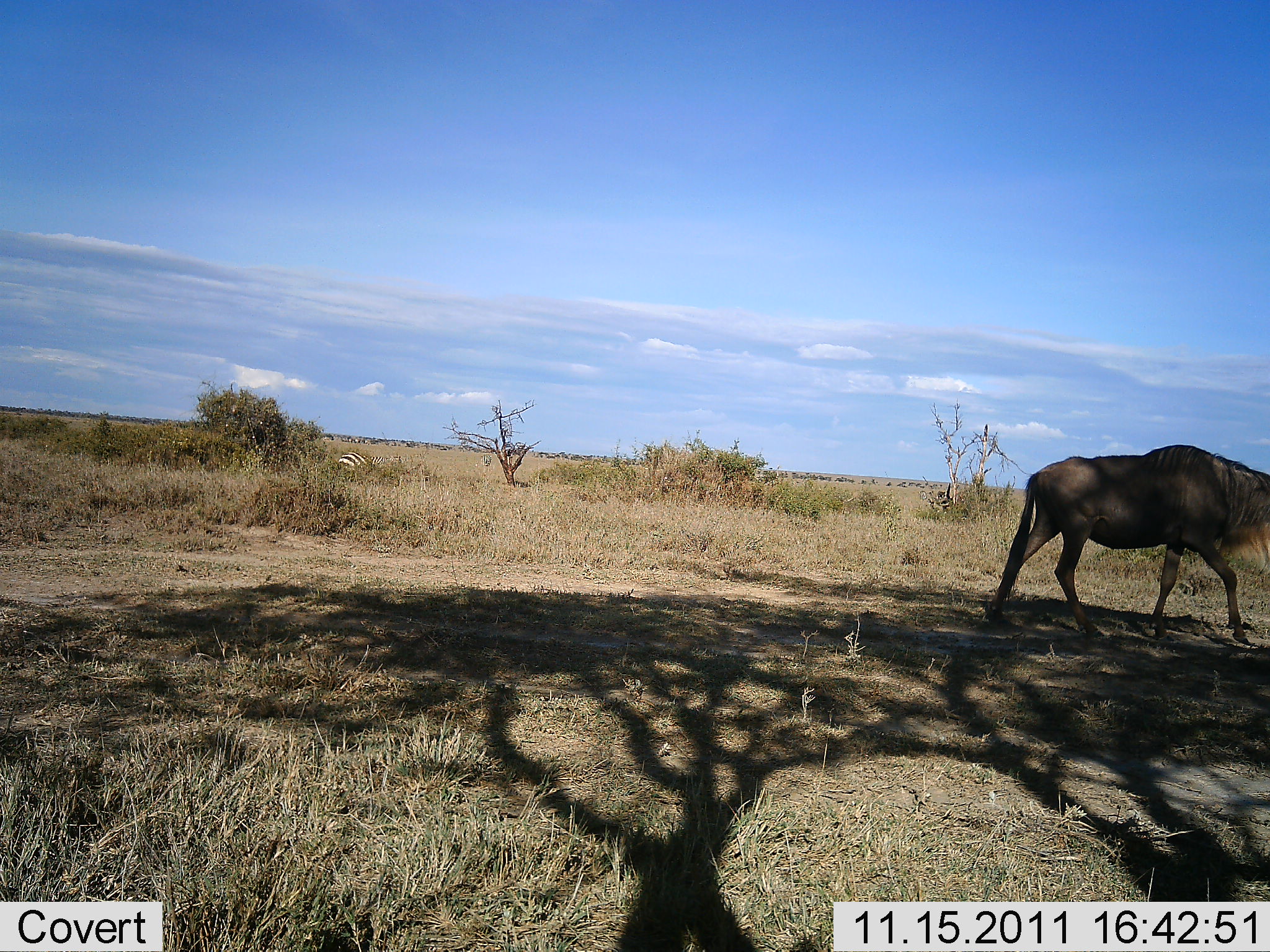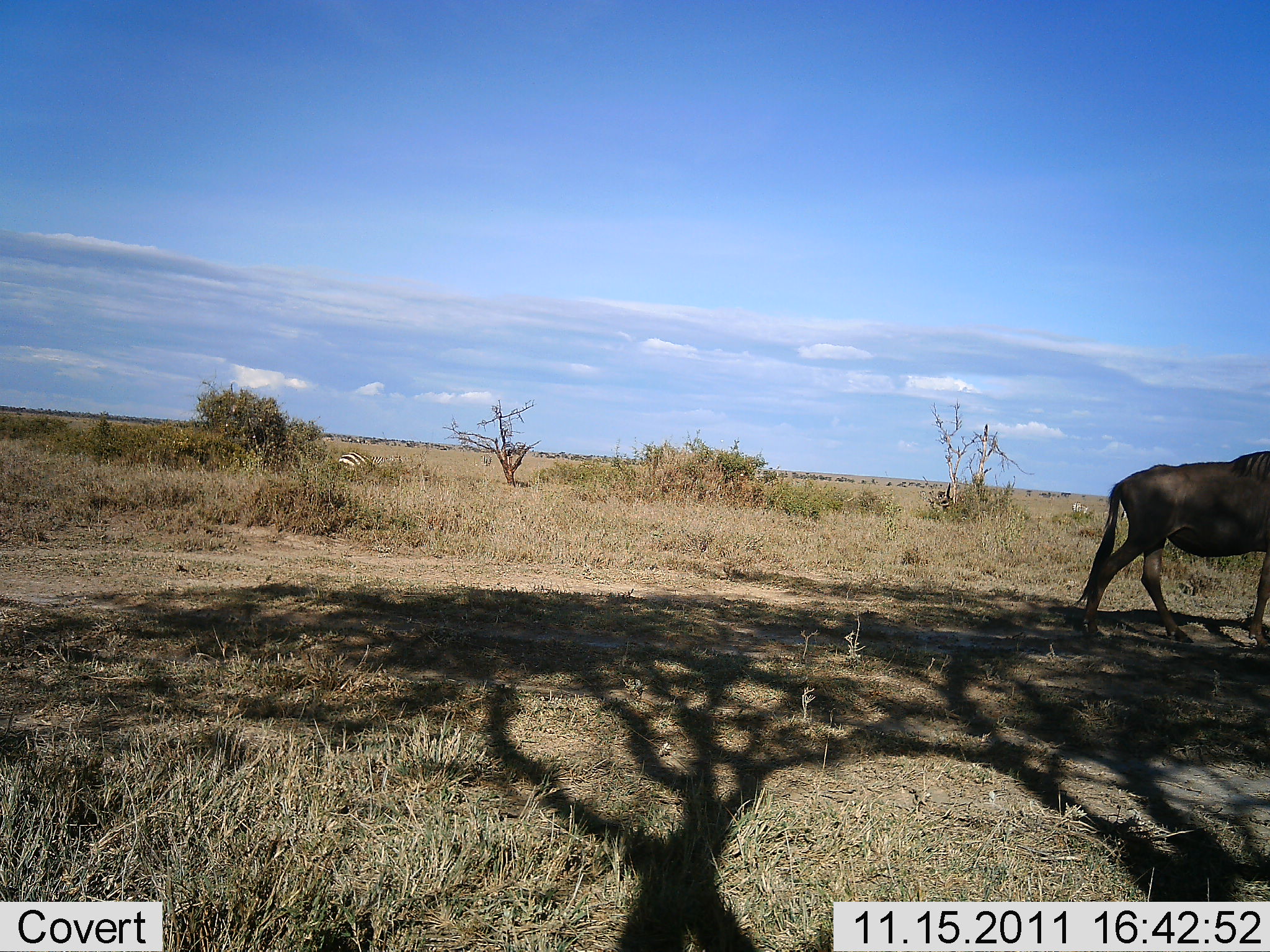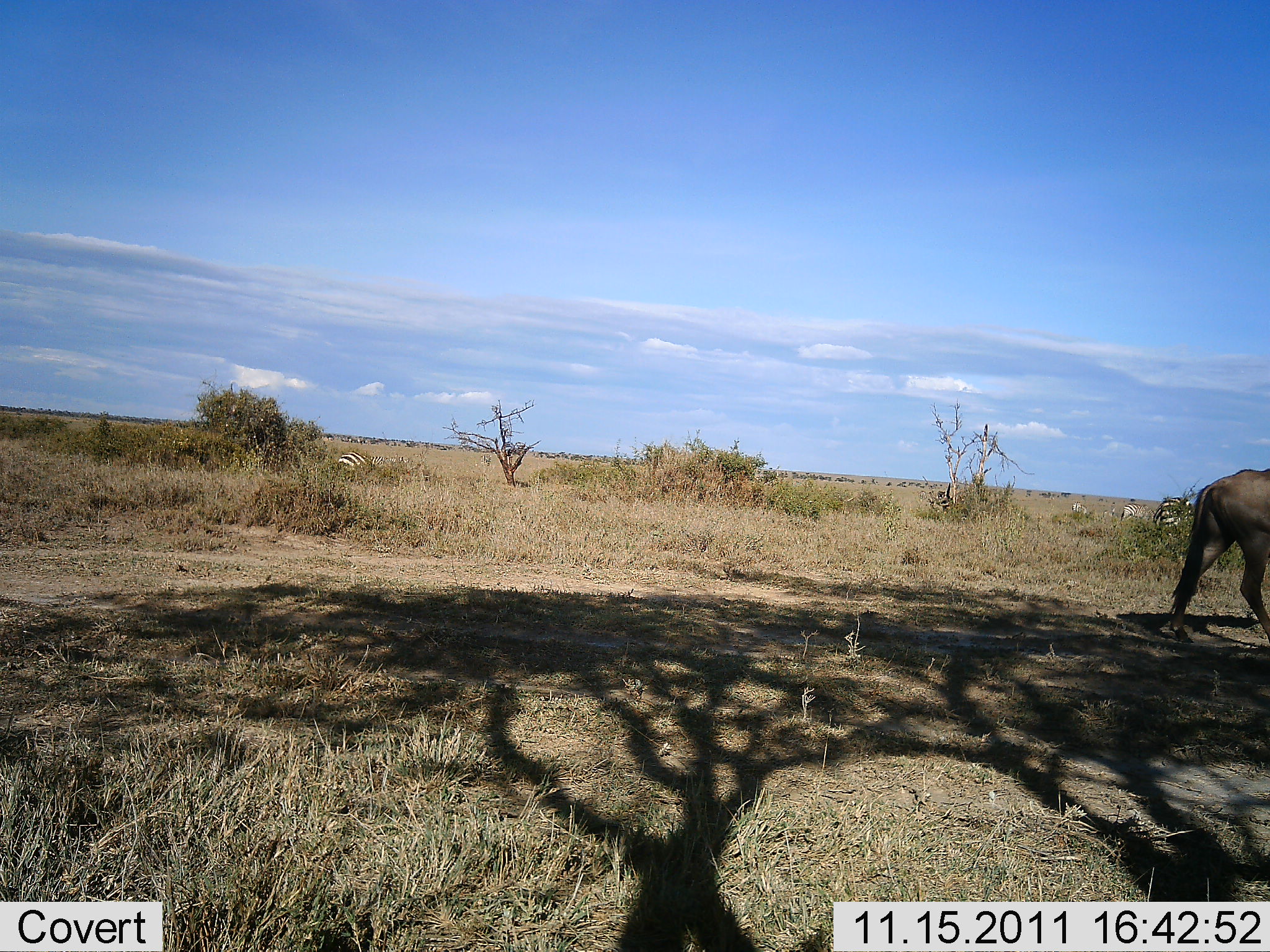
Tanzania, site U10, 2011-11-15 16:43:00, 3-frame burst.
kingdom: Animalia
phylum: Chordata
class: Mammalia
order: Artiodactyla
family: Bovidae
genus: Connochaetes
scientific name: Connochaetes taurinus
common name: blue wildebeest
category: wildebeest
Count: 1.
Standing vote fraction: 0%.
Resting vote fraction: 0%.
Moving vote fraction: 100%.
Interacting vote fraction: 0%.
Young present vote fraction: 0%.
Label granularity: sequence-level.